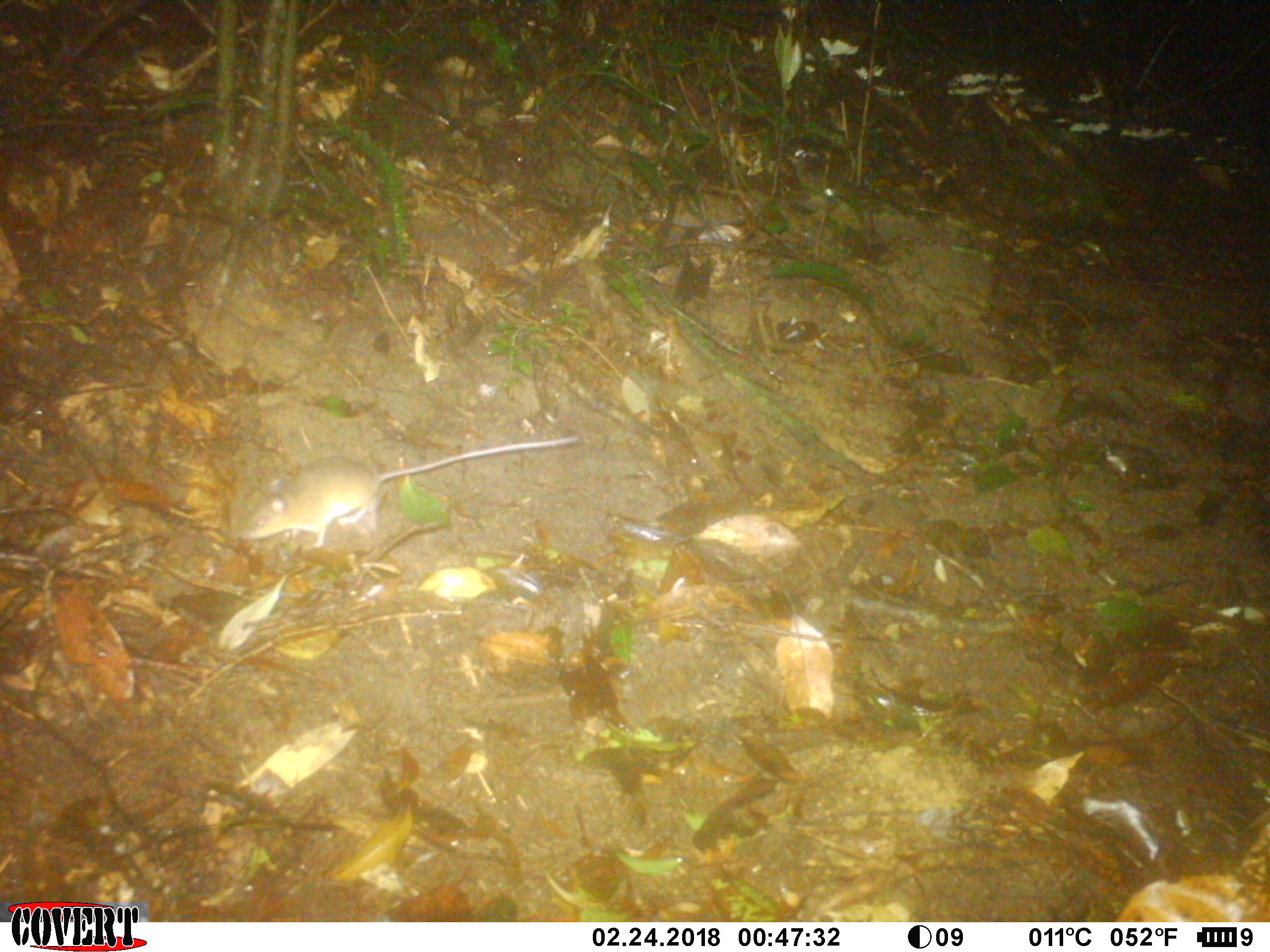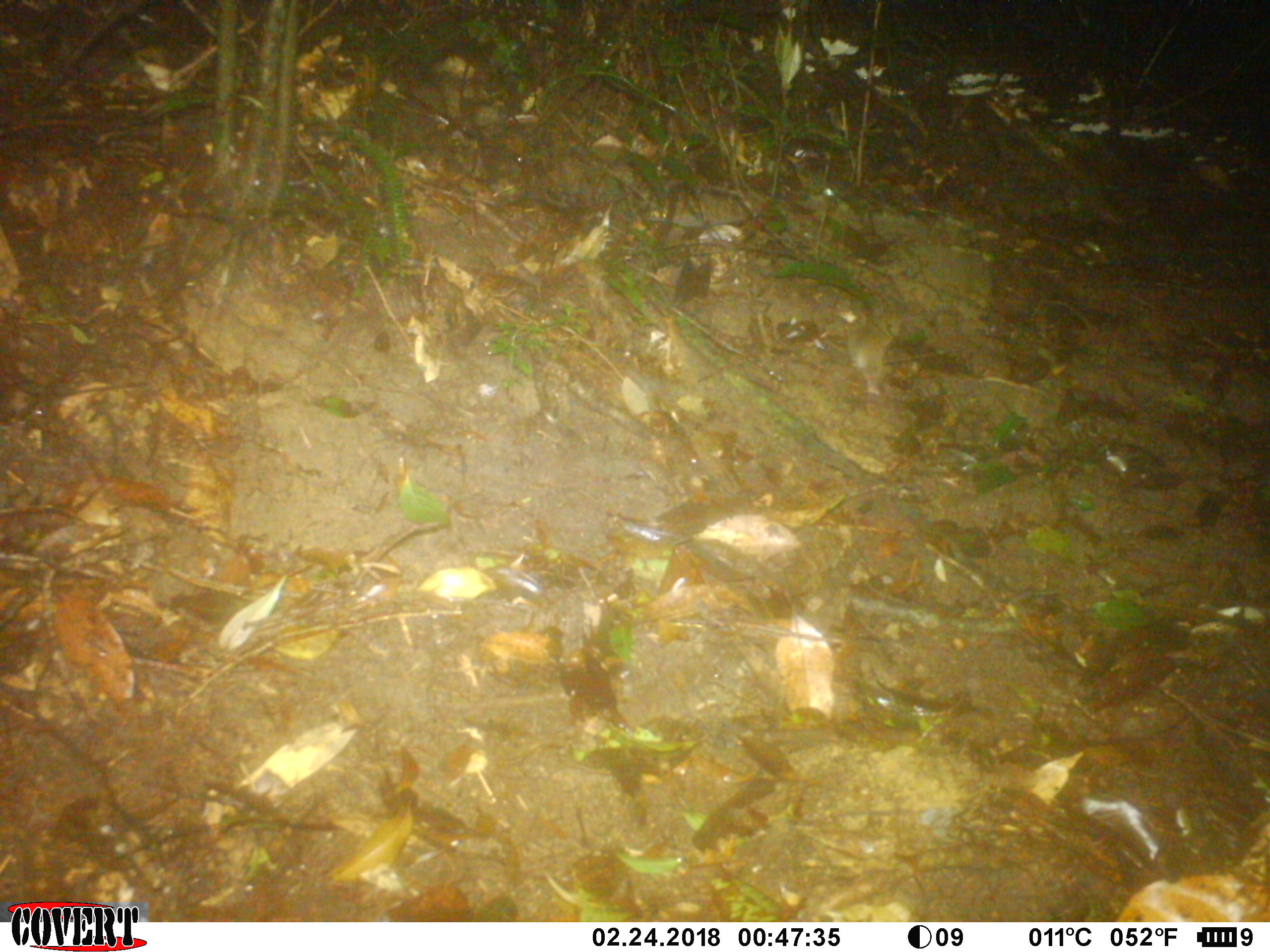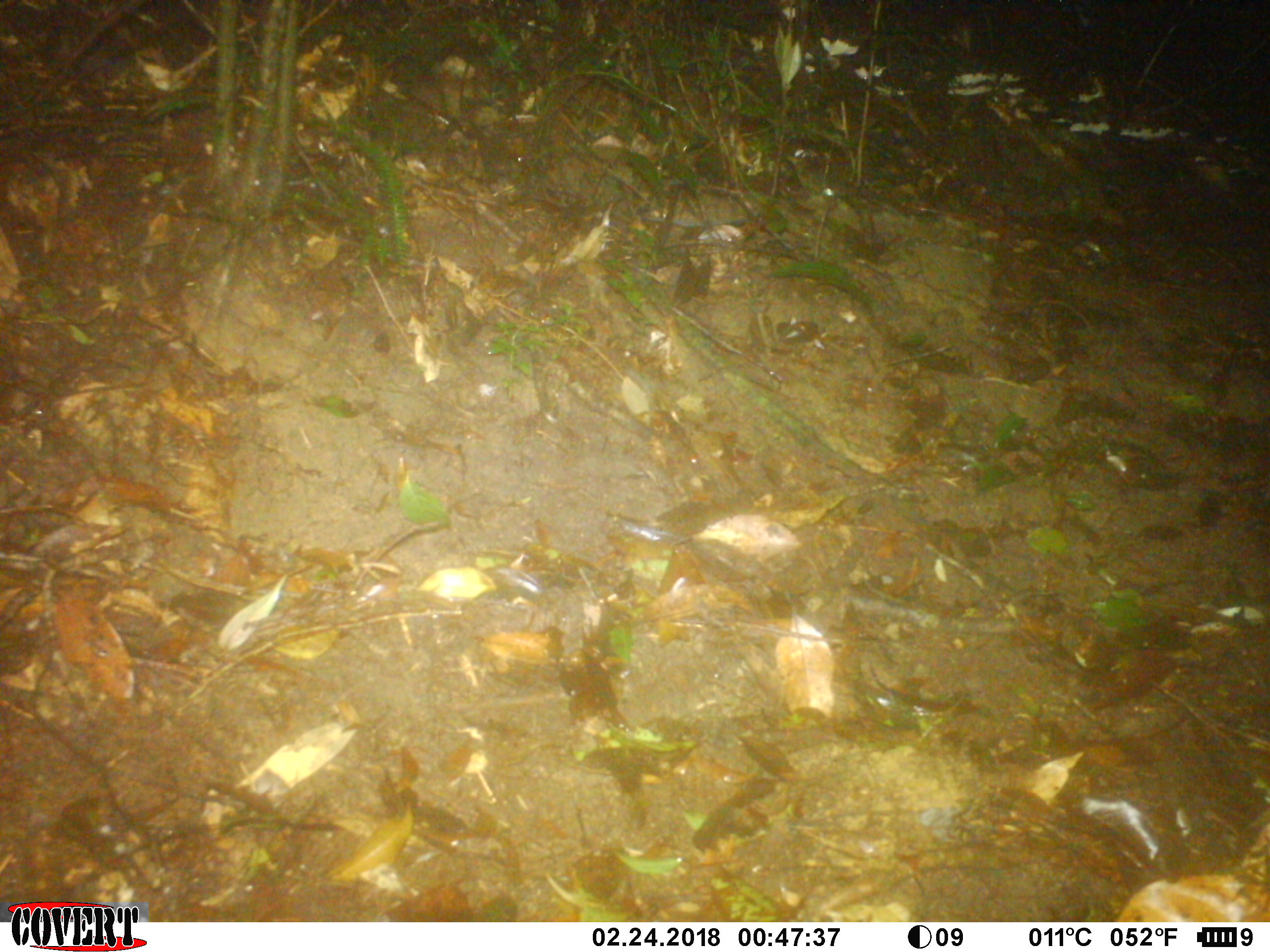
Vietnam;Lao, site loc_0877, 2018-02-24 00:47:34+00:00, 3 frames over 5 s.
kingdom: Animalia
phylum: Chordata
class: Mammalia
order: Rodentia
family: Muridae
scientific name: Muridae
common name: old-world mice and rats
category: unidentified murid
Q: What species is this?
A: Unidentified murid (old-world mice and rats) (Muridae).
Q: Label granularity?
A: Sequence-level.